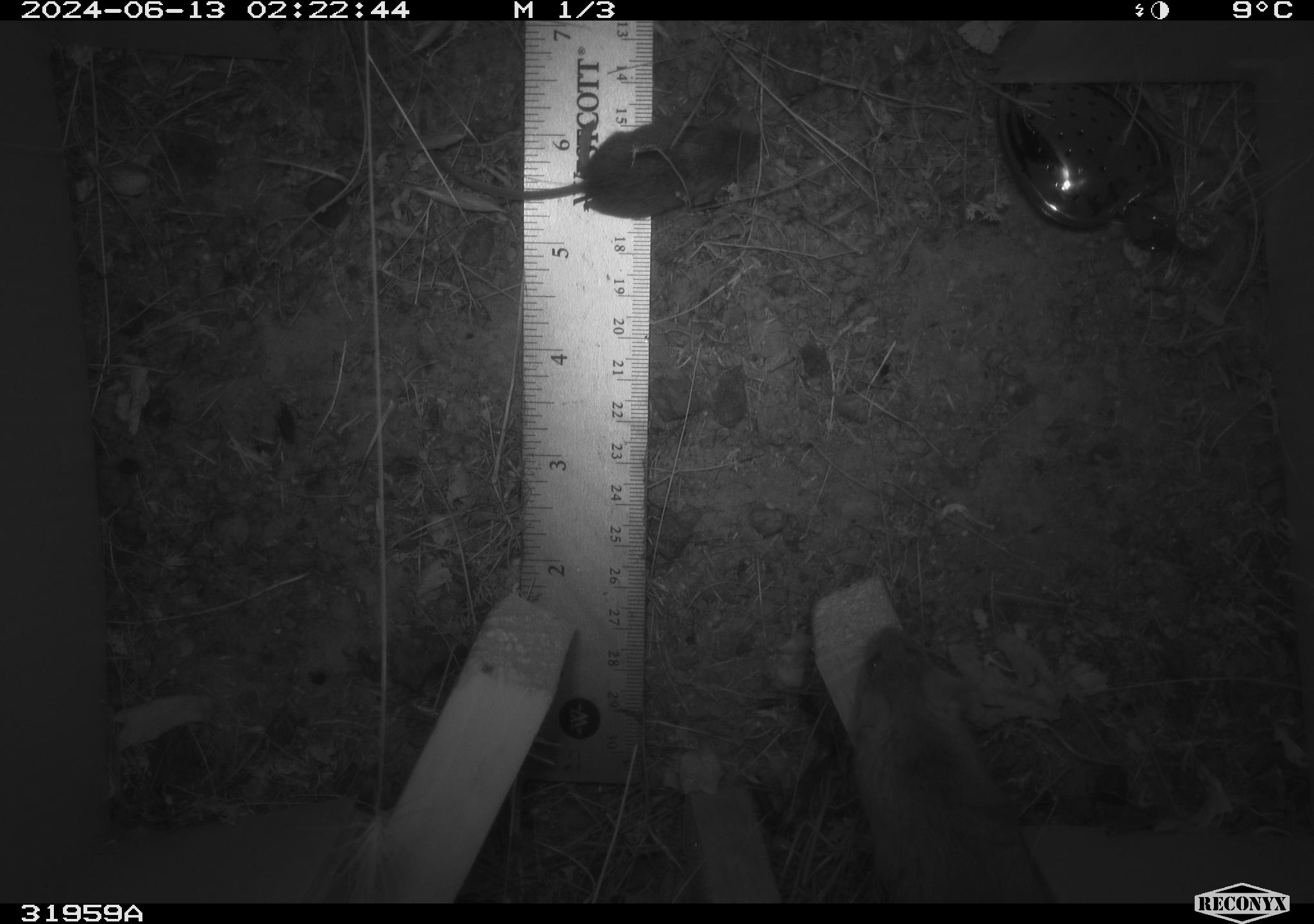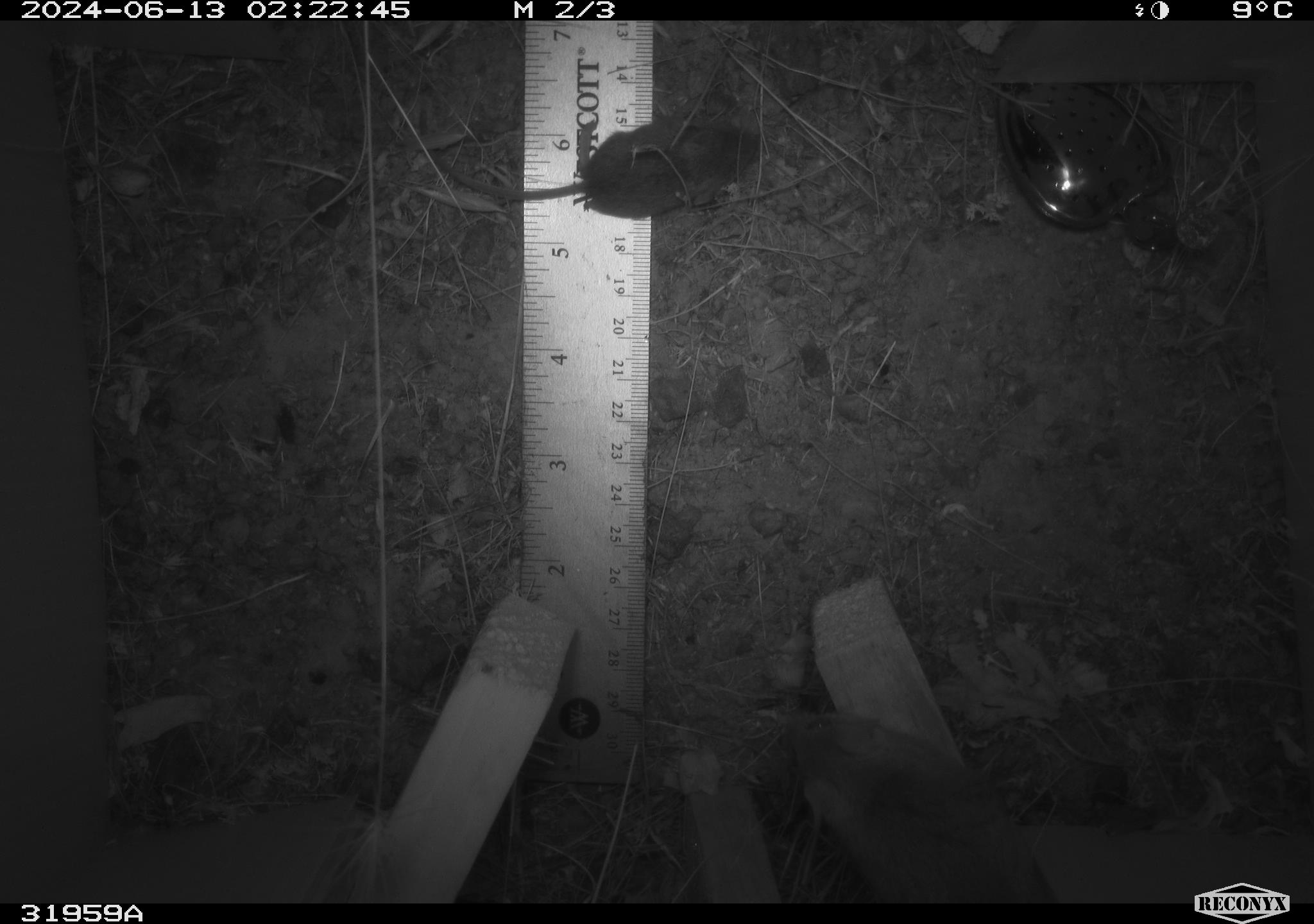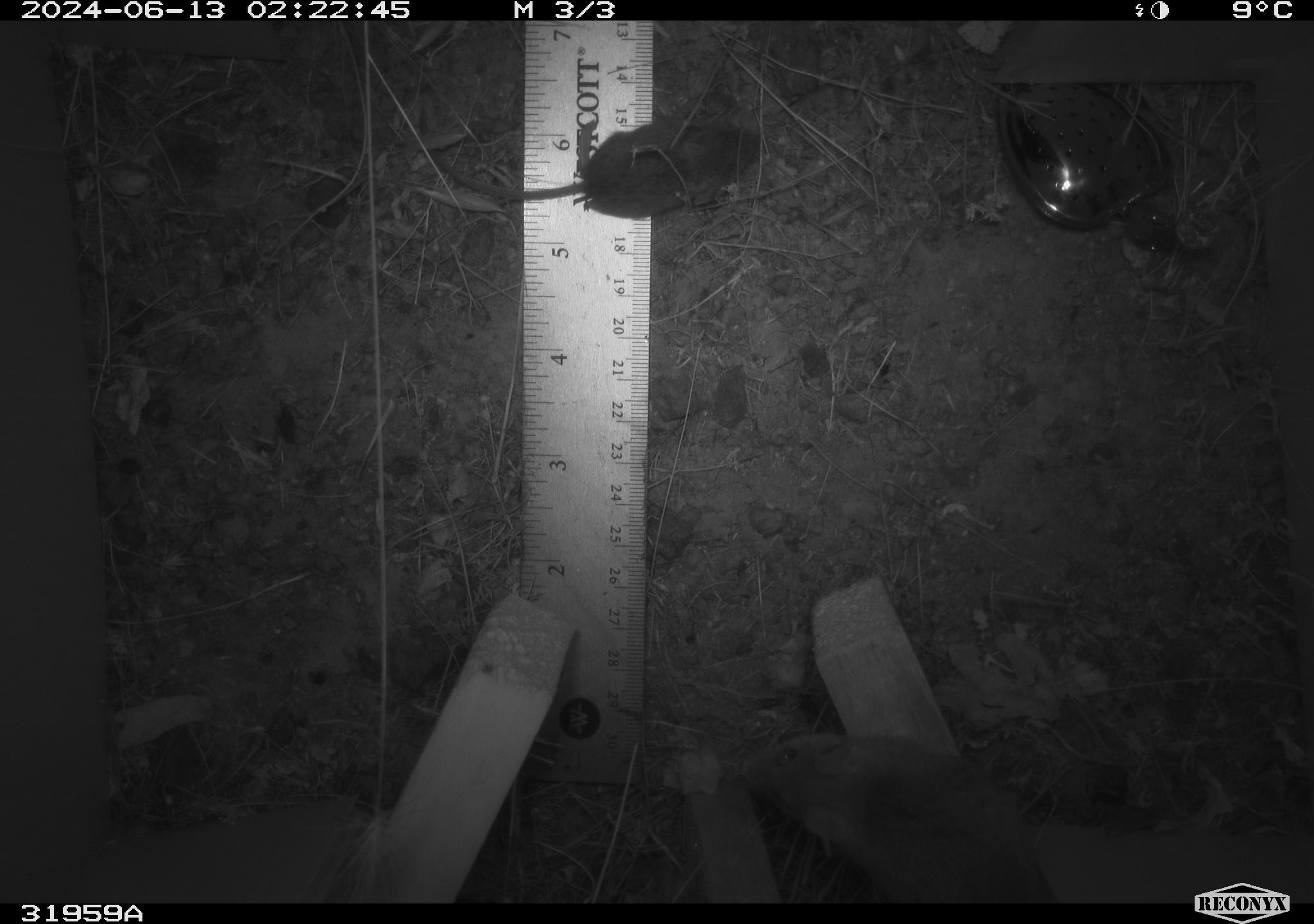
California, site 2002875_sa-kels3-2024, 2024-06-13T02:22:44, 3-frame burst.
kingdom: Animalia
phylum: Chordata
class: Mammalia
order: Rodentia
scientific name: Rodentia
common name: rodent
Rodent (Rodentia).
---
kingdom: Animalia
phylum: Chordata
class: Mammalia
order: Rodentia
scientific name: Rodentia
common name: mouse species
Mouse species (Rodentia).